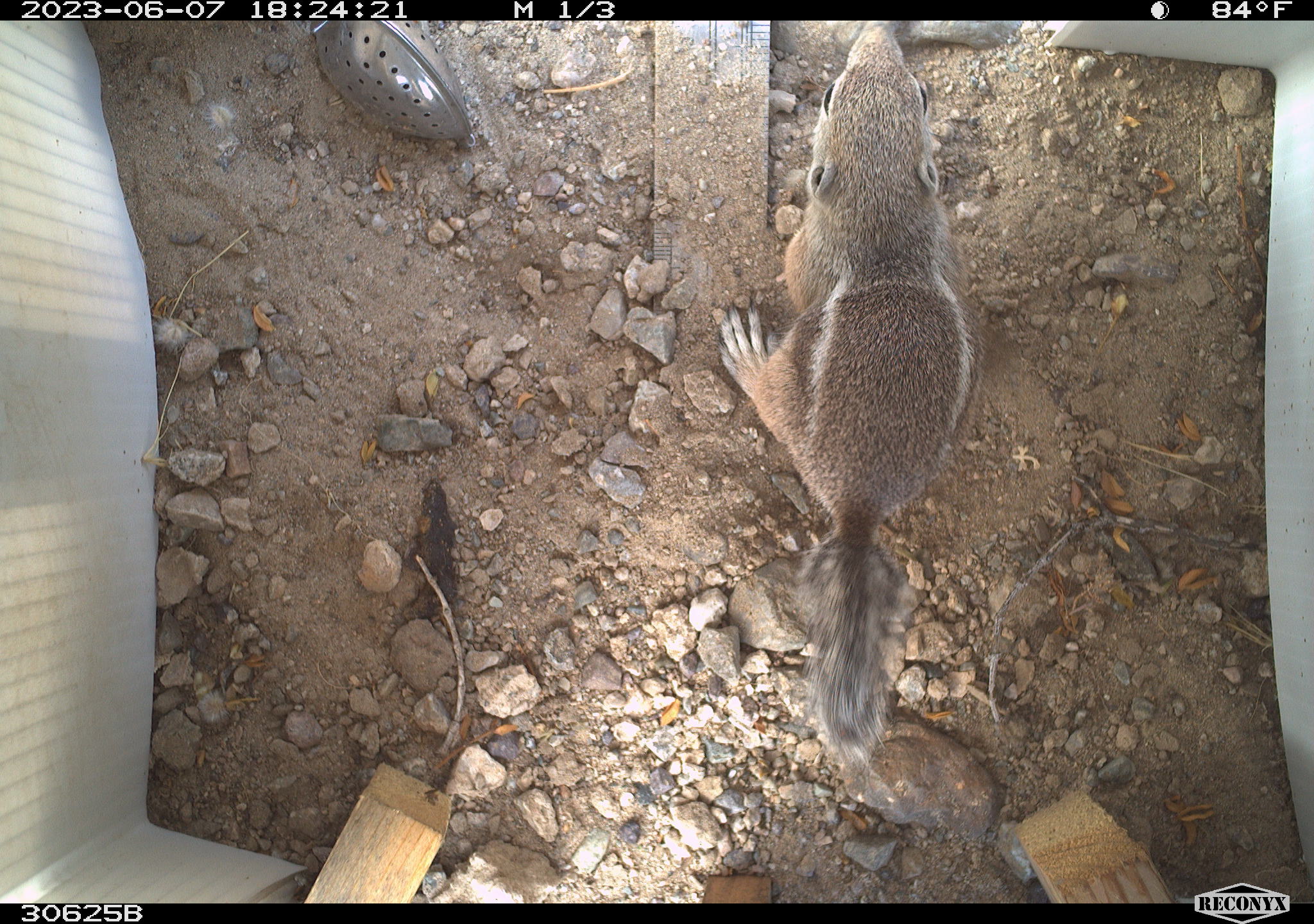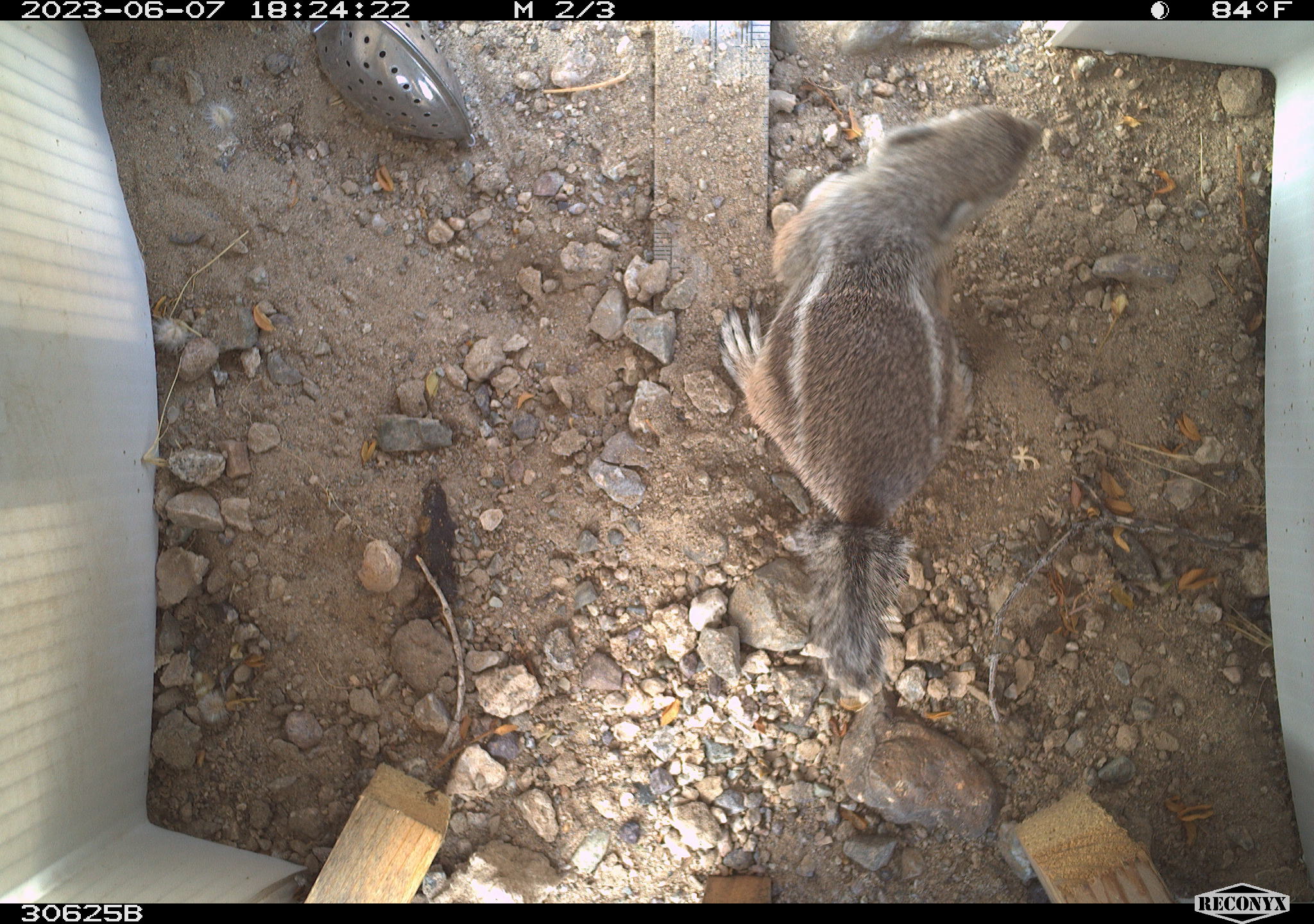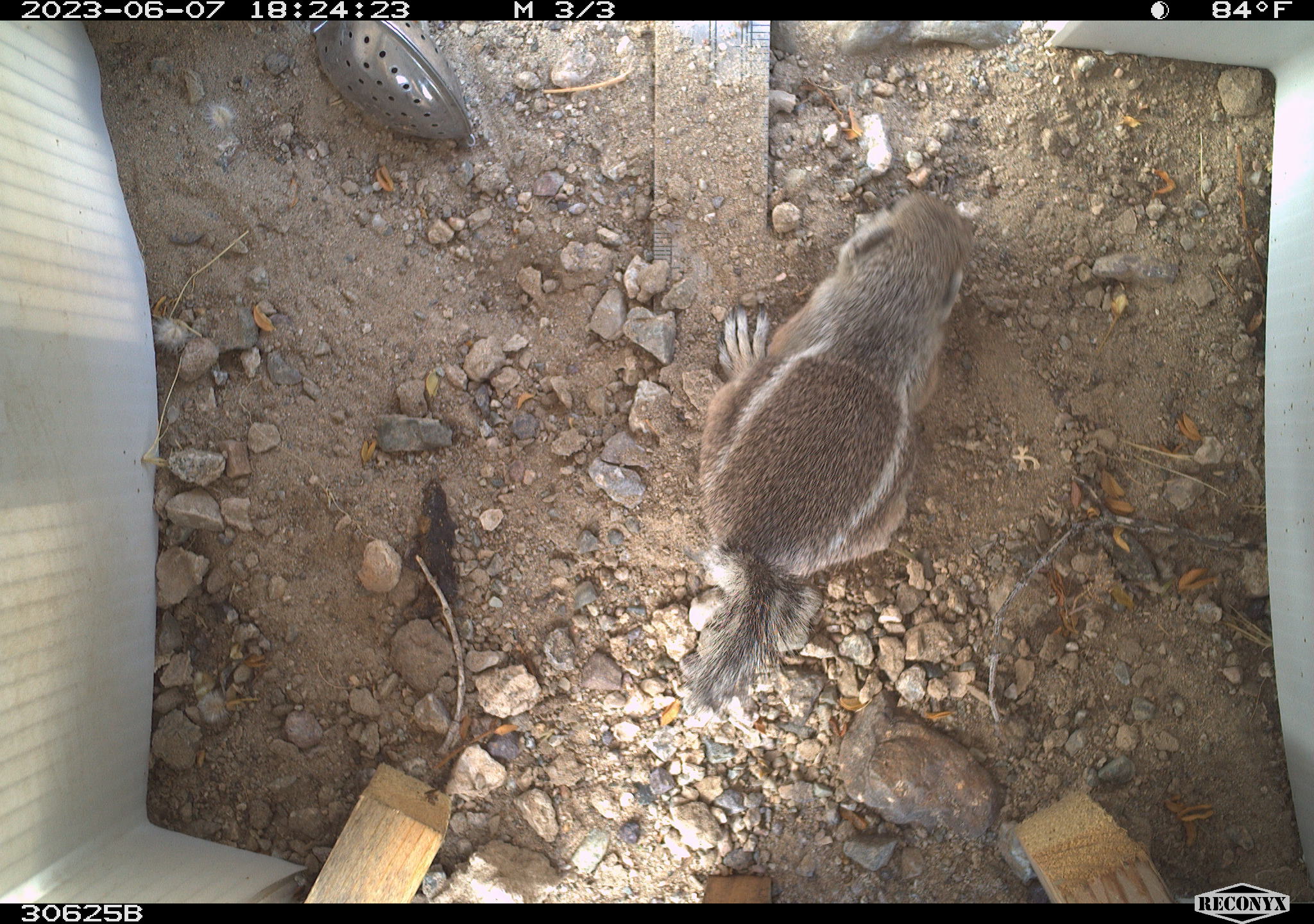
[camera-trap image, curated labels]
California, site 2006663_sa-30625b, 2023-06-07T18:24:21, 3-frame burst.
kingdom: Animalia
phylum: Chordata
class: Mammalia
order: Rodentia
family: Sciuridae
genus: Ammospermophilus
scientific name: Ammospermophilus leucurus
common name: white-tailed antelope squirrel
White-tailed antelope squirrel (Ammospermophilus leucurus).